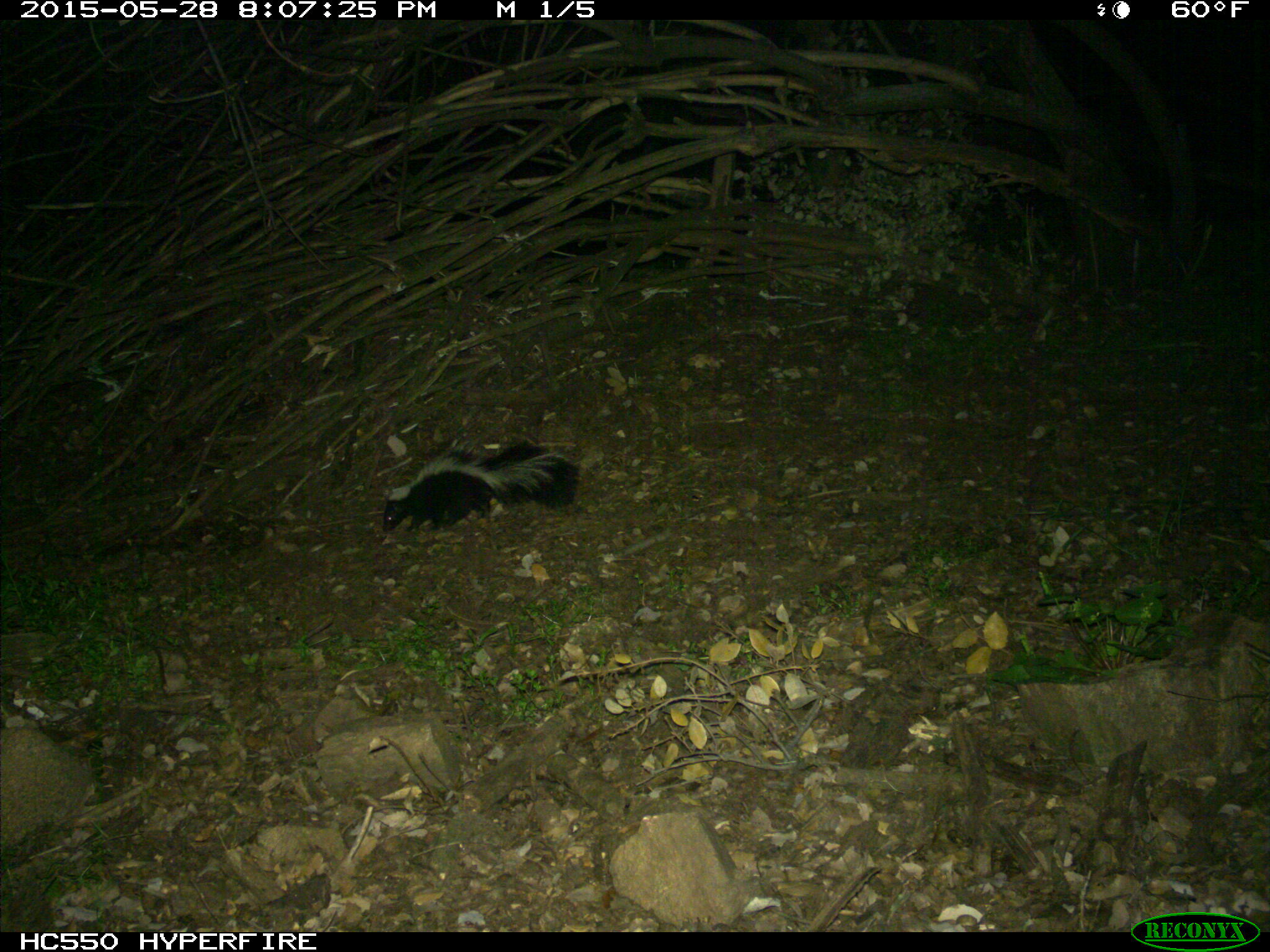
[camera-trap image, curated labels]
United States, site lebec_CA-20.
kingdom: Animalia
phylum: Chordata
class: Mammalia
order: Carnivora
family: Mephitidae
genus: Mephitis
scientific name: Mephitis mephitis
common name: striped skunk